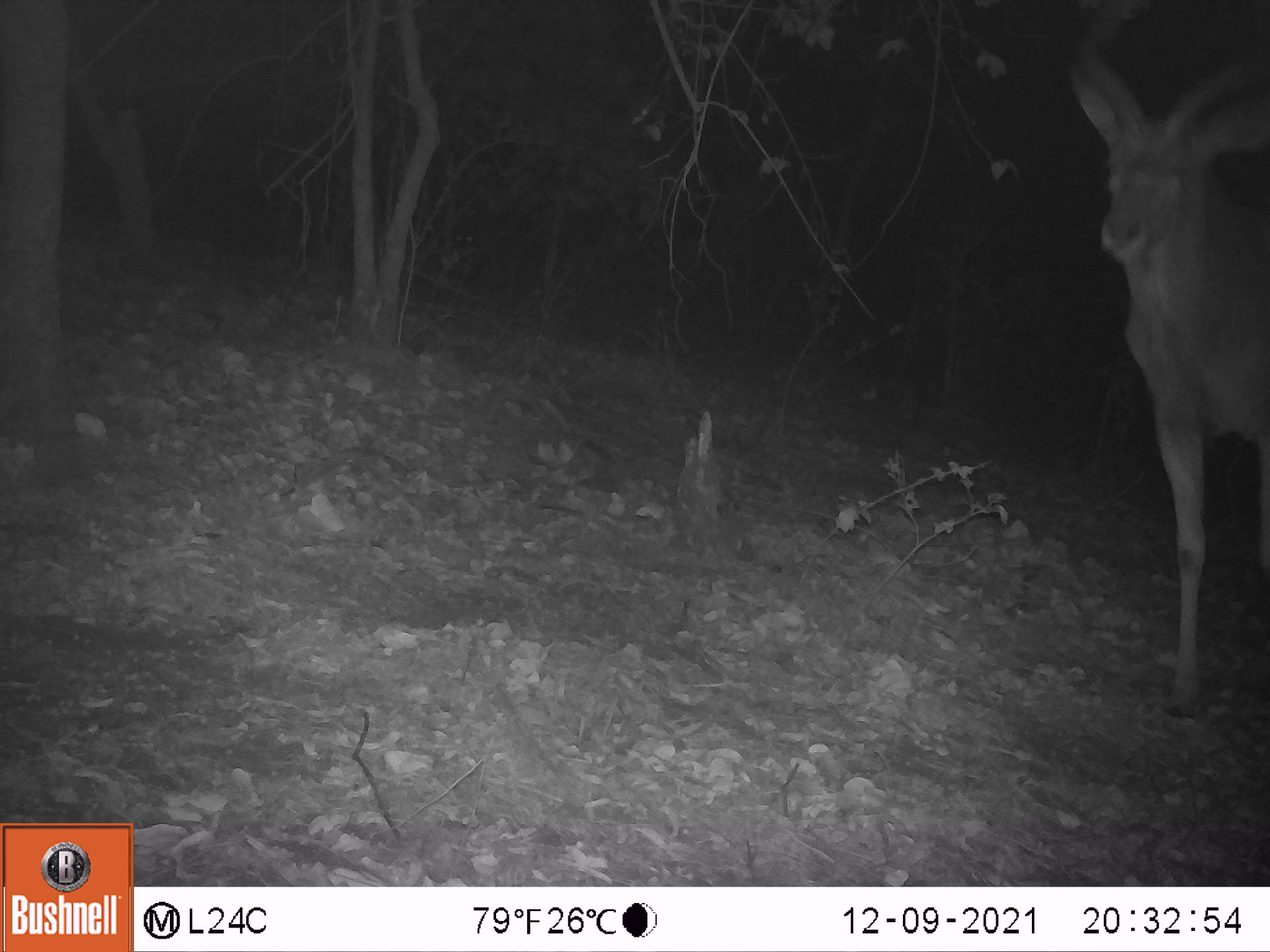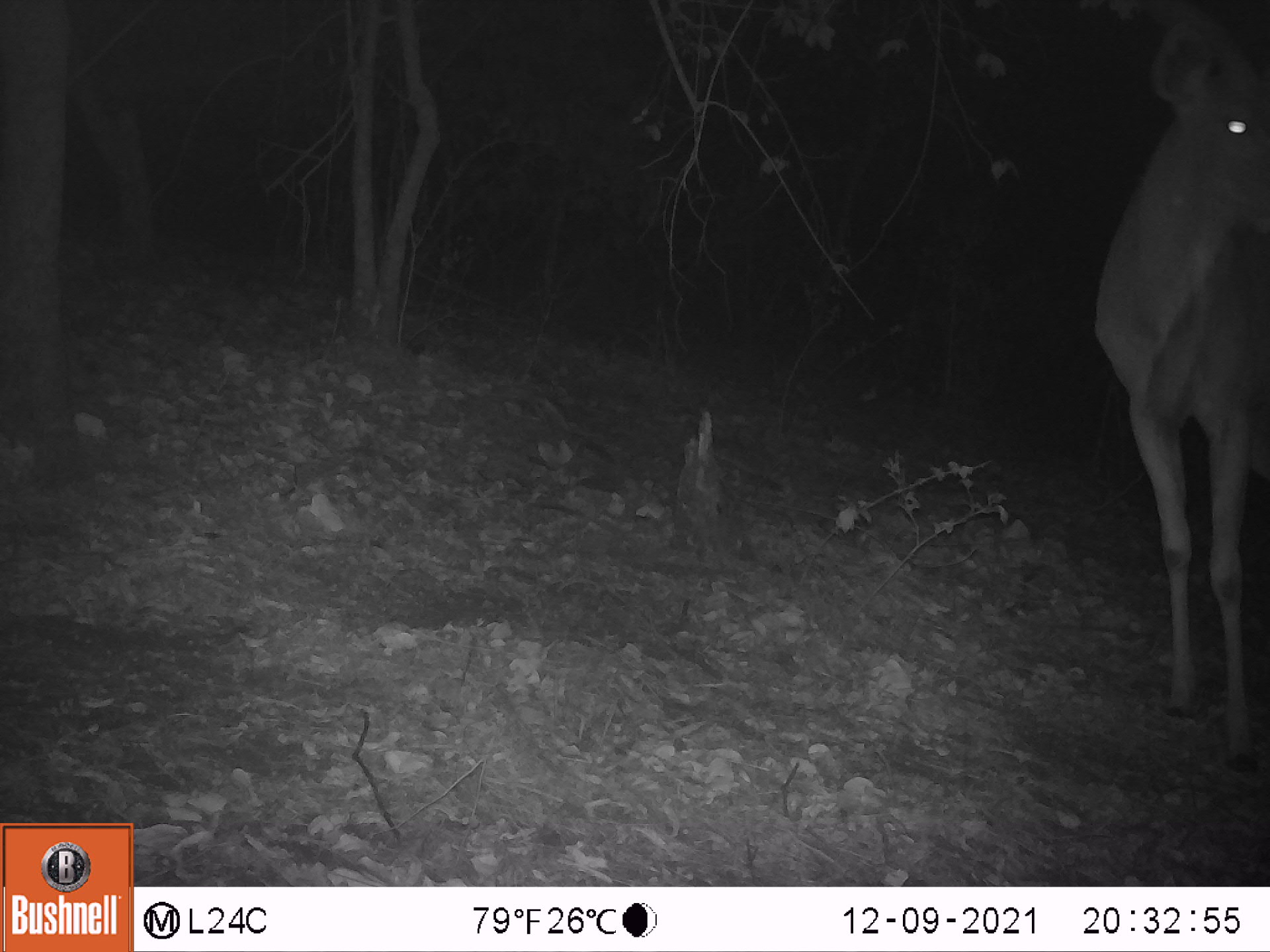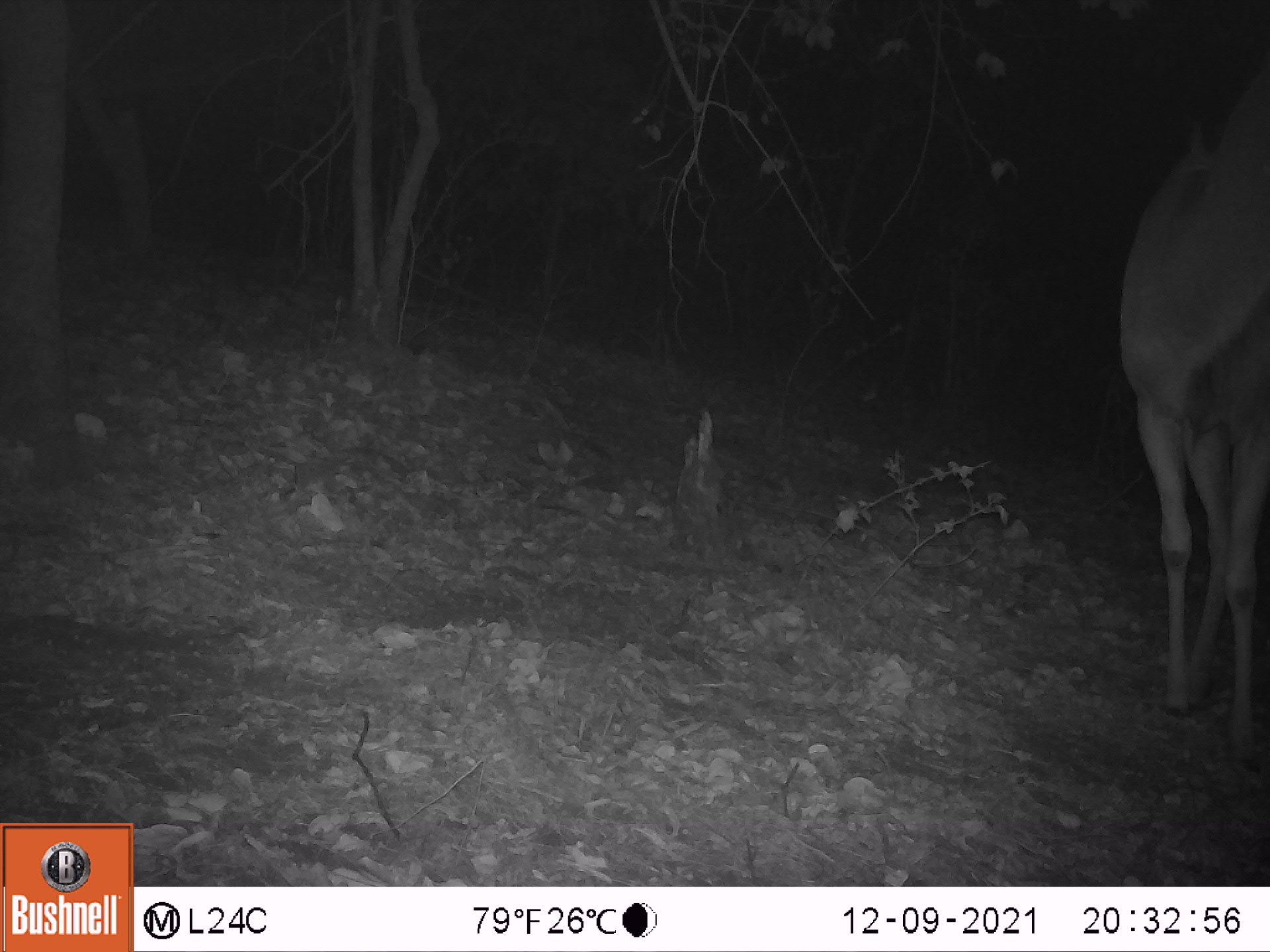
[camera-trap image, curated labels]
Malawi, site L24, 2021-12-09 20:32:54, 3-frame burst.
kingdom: Animalia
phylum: Chordata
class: Mammalia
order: Artiodactyla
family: Bovidae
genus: Tragelaphus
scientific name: Tragelaphus strepsiceros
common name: greater kudu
Greater kudu (Tragelaphus strepsiceros), count 1.